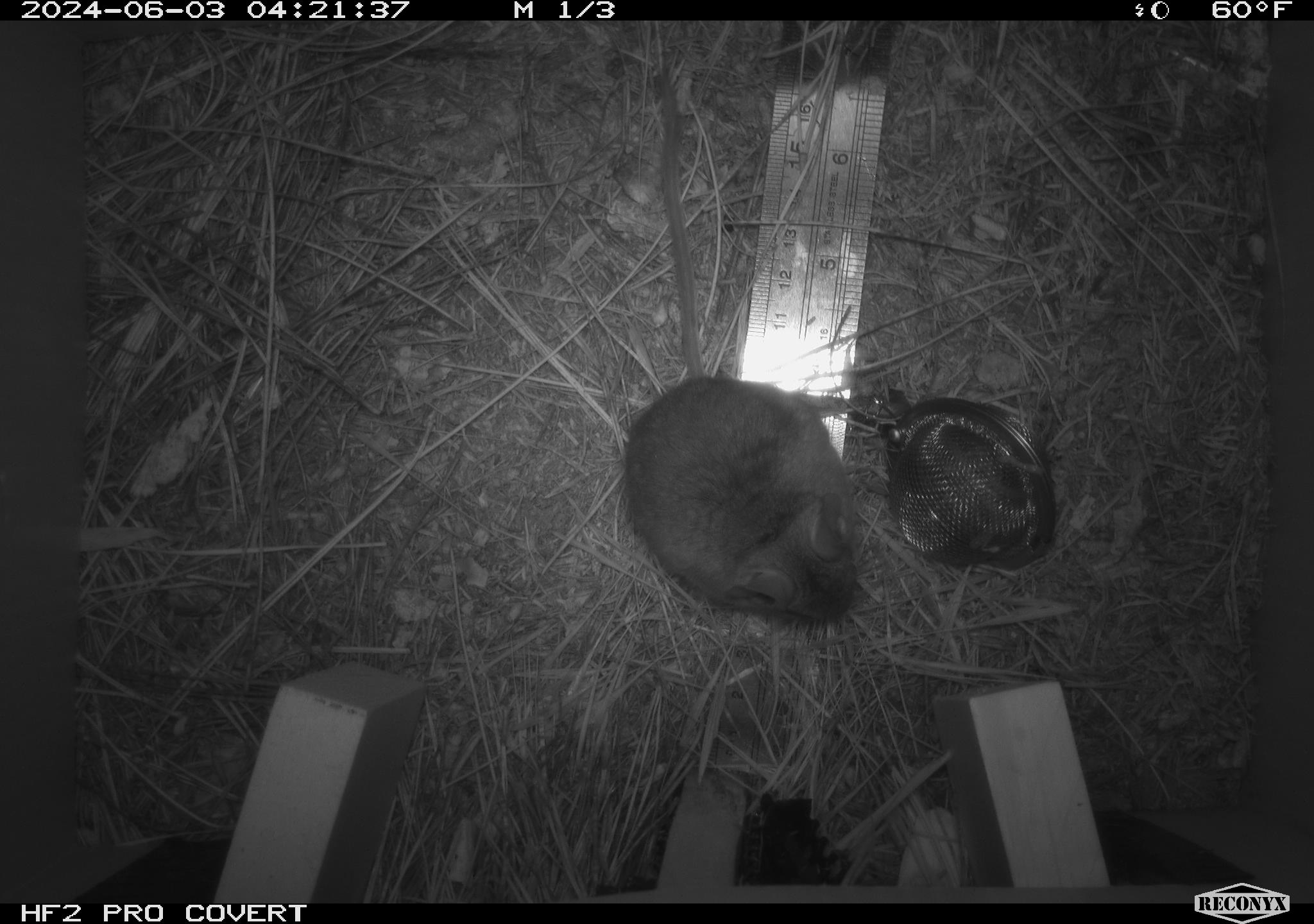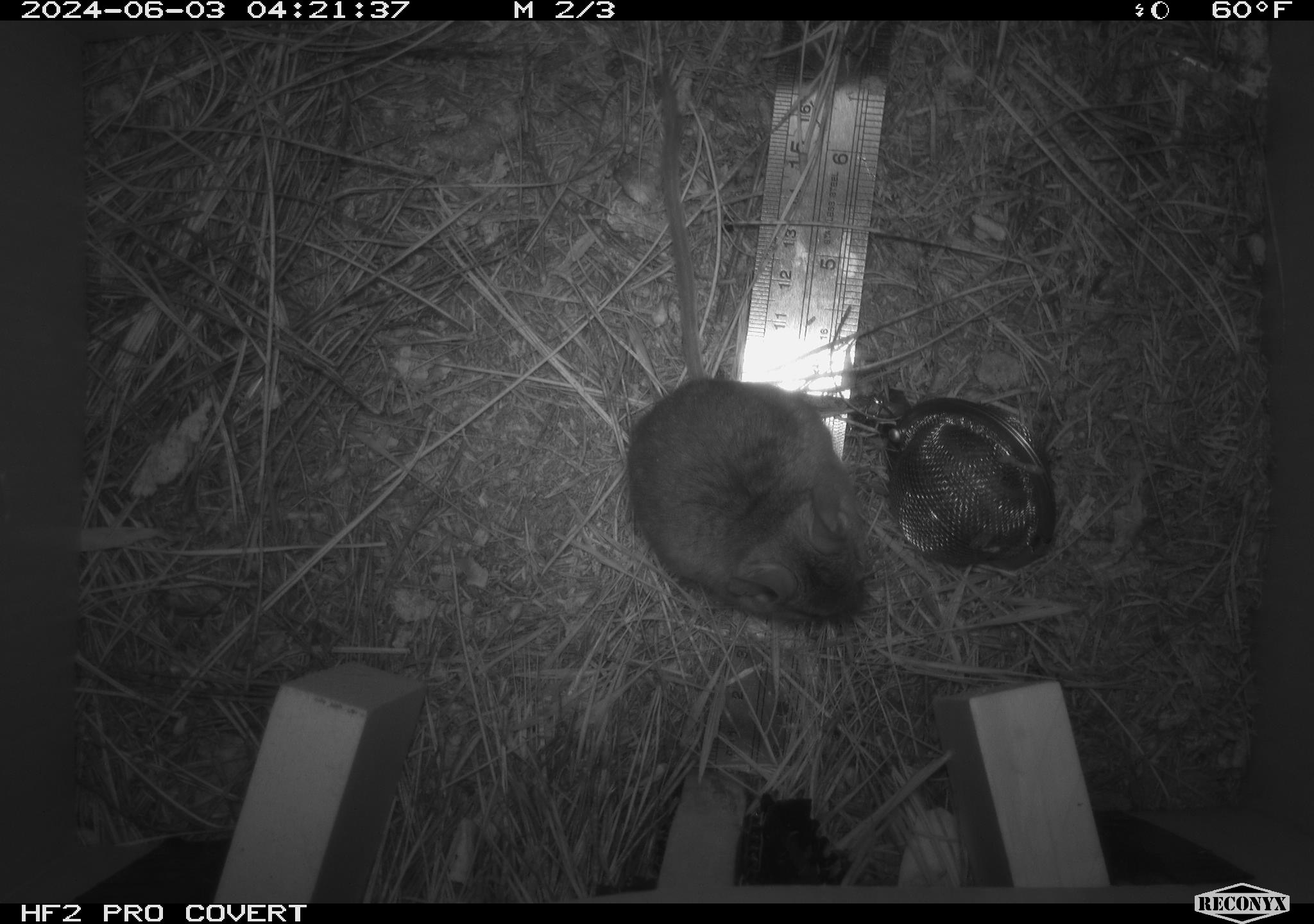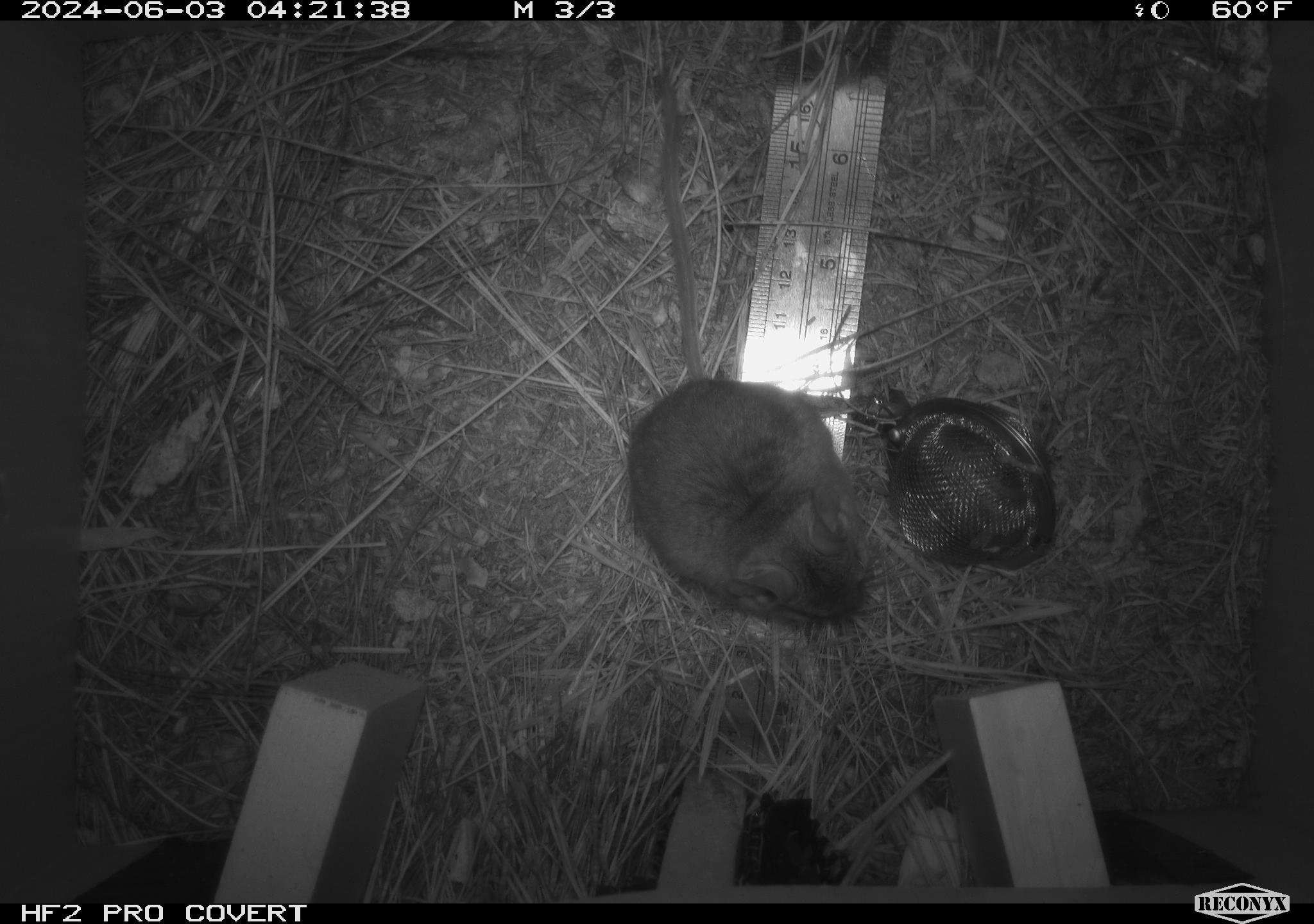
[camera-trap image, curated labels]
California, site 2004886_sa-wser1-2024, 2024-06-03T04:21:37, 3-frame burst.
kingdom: Animalia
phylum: Chordata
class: Mammalia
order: Rodentia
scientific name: Rodentia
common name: mouse species